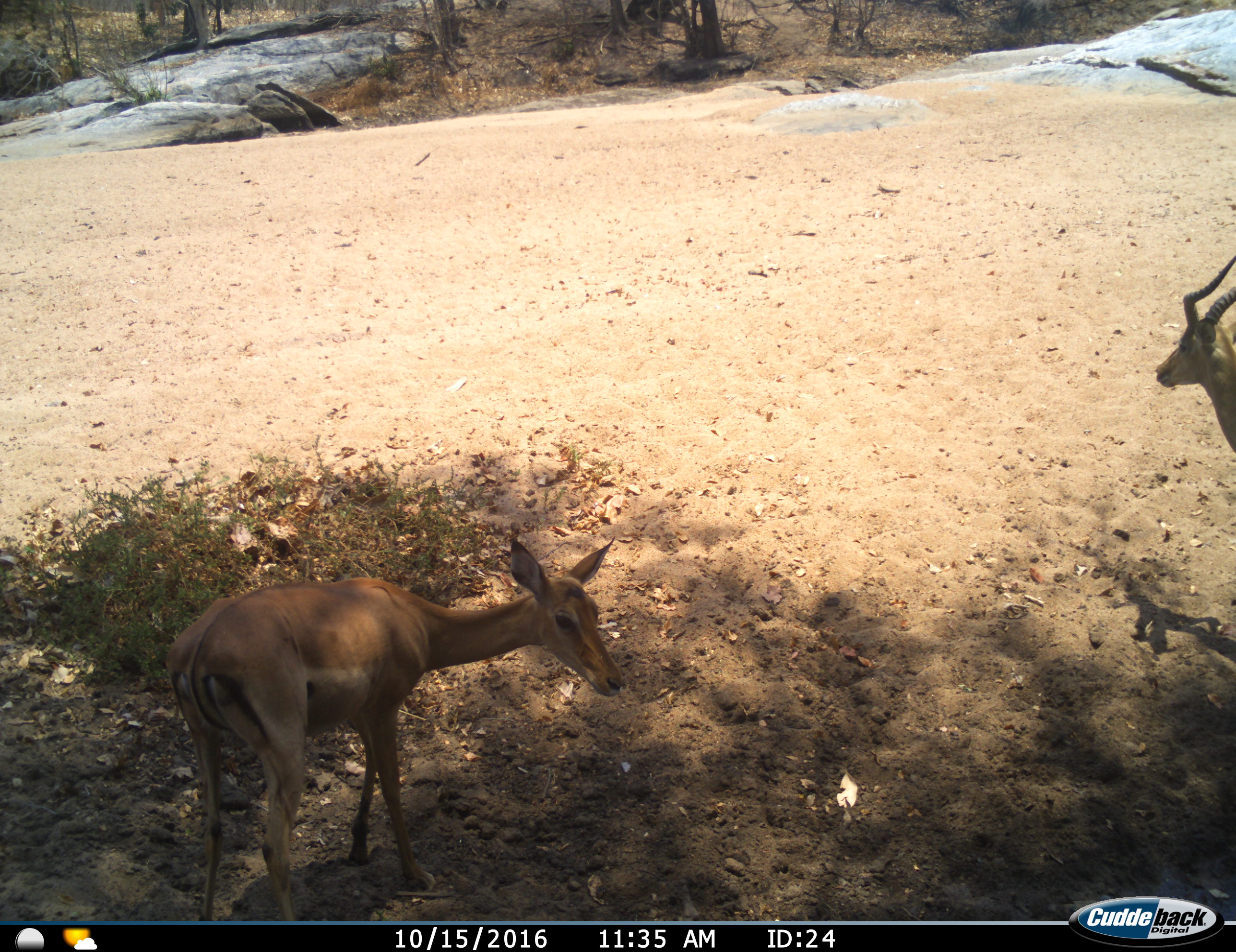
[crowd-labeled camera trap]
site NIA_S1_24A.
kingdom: Animalia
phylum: Chordata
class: Mammalia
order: Artiodactyla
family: Bovidae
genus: Aepyceros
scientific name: Aepyceros melampus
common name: impala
Impala (Aepyceros melampus), count 2. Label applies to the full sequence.